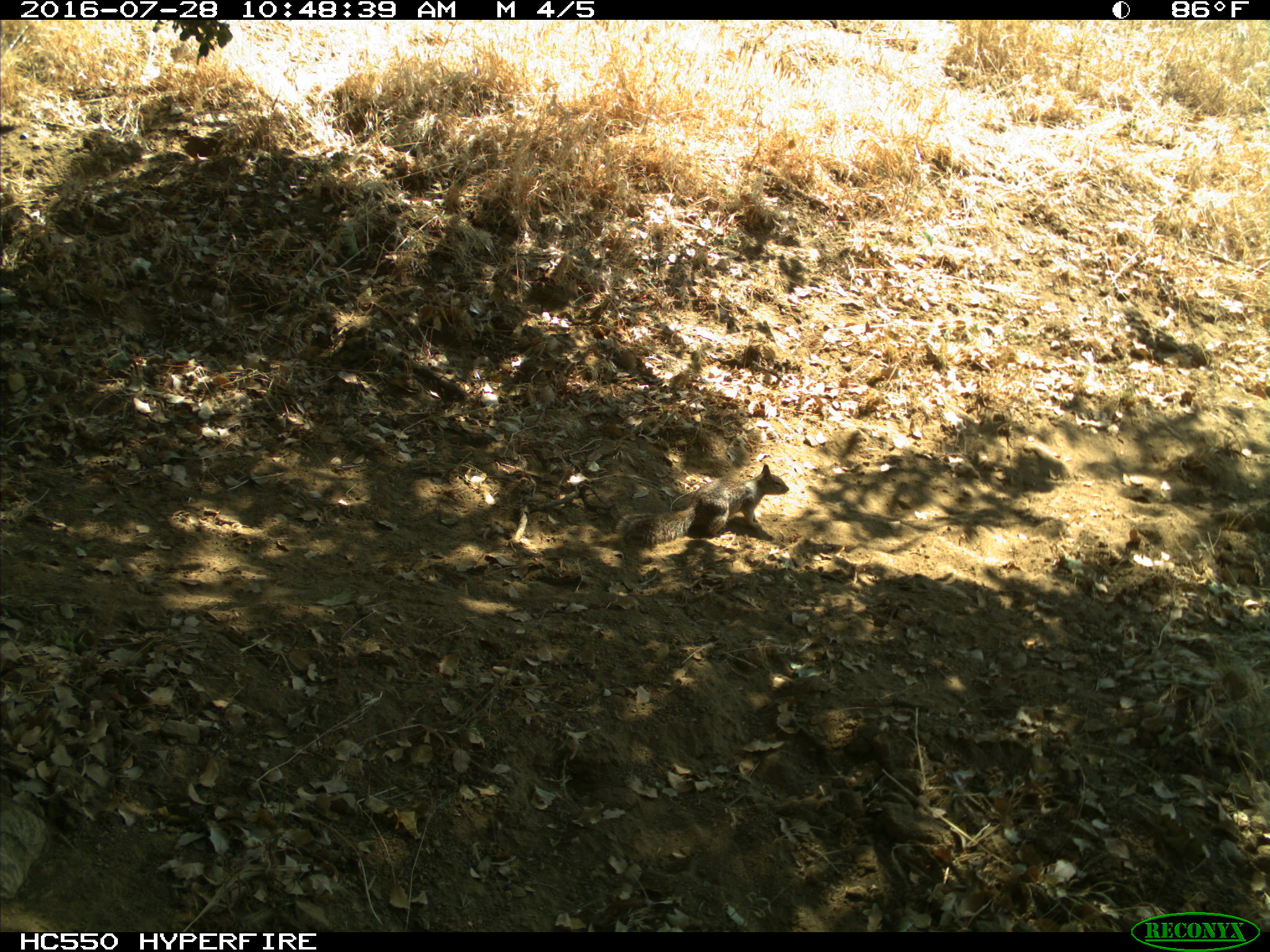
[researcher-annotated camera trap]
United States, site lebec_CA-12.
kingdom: Animalia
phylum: Chordata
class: Mammalia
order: Rodentia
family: Sciuridae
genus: Otospermophilus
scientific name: Otospermophilus beecheyi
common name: california ground squirrel